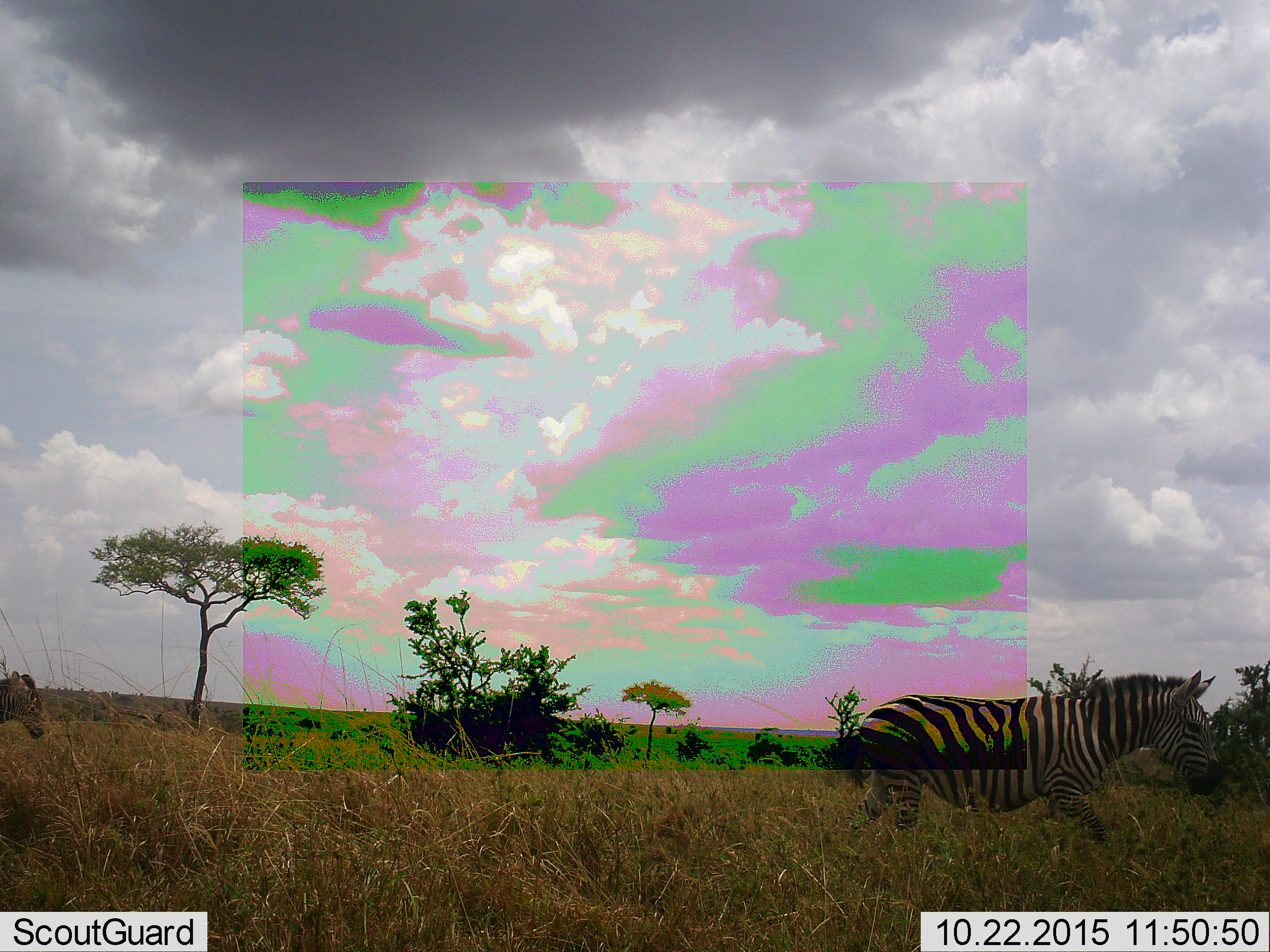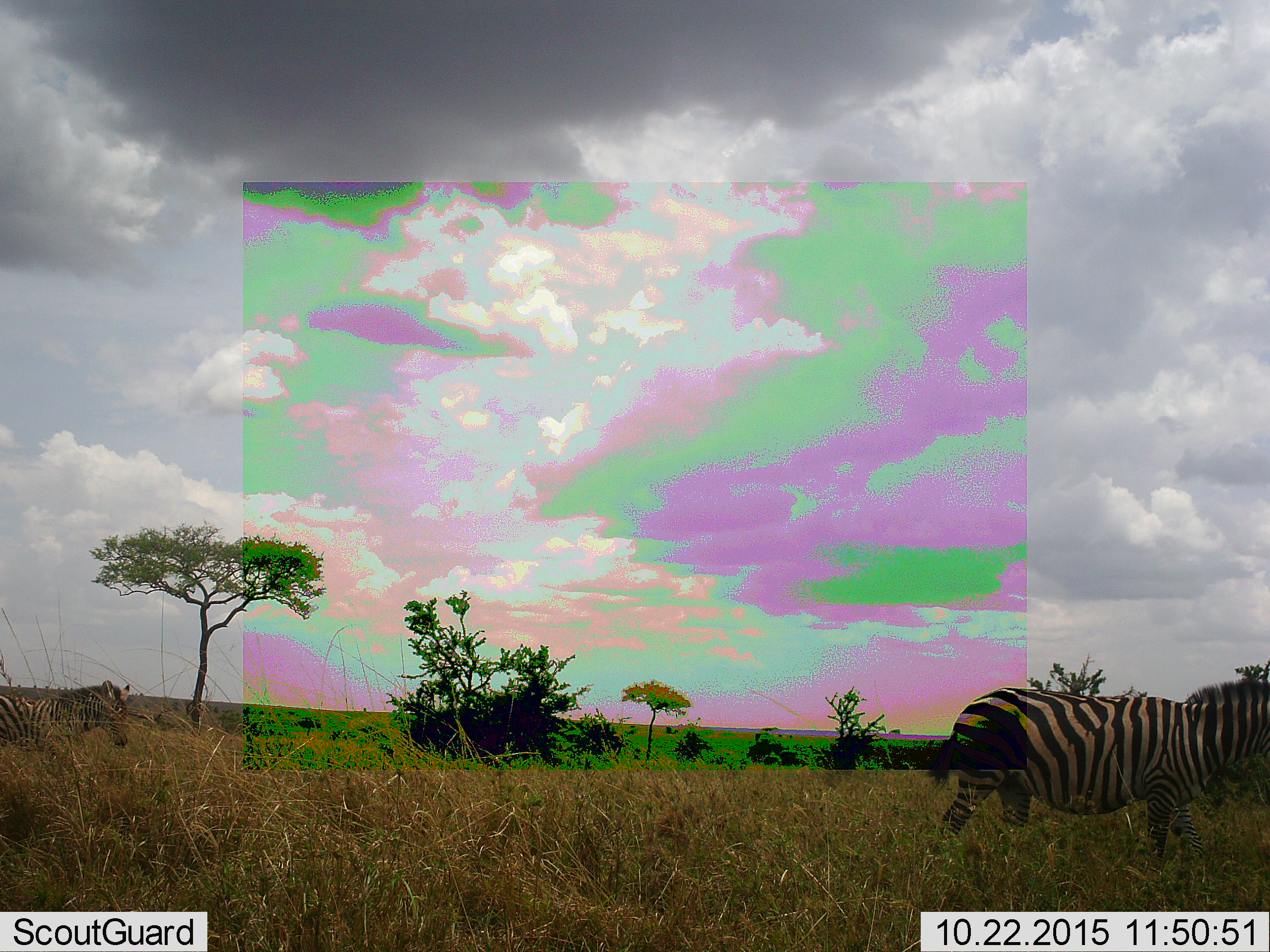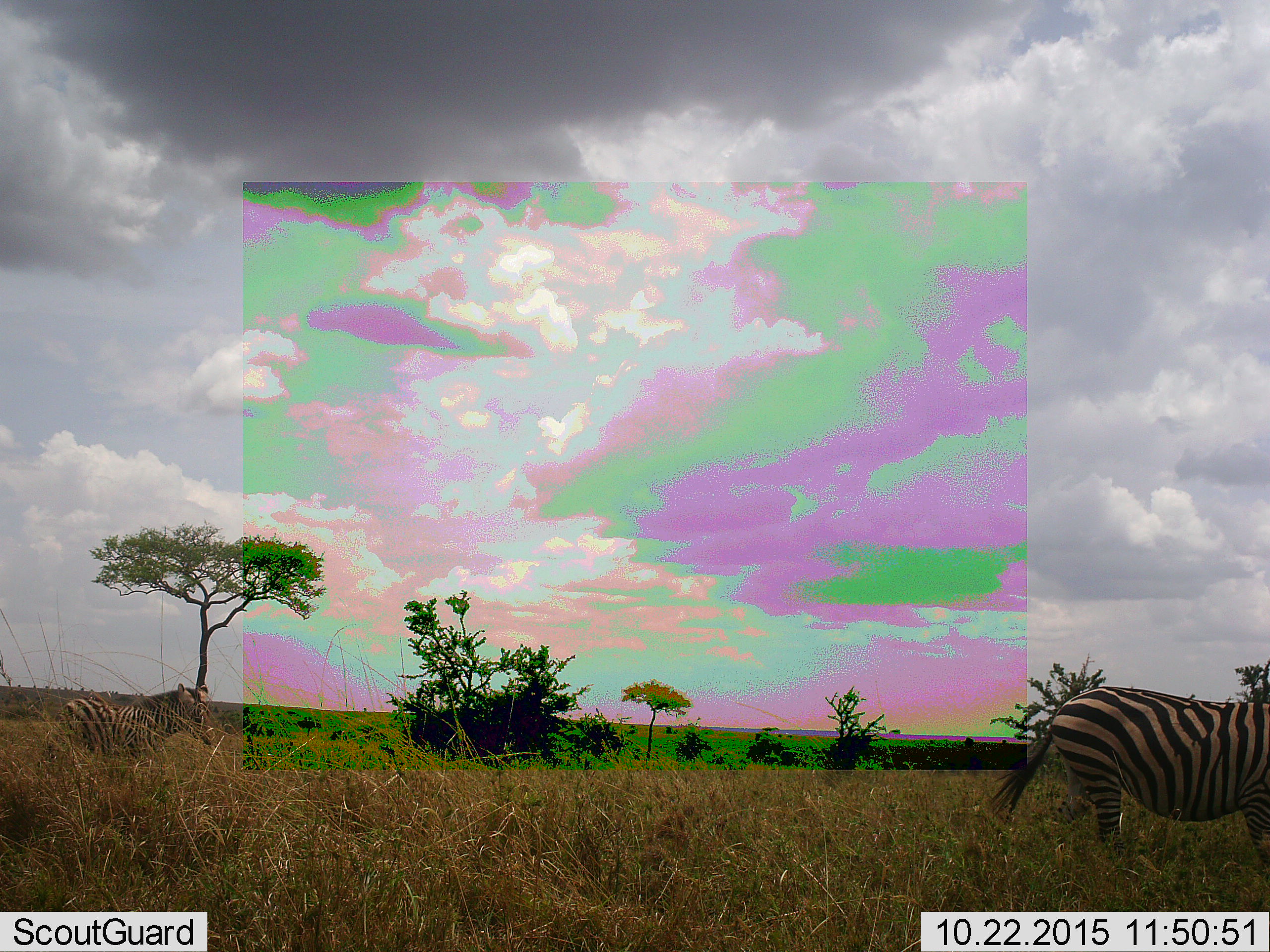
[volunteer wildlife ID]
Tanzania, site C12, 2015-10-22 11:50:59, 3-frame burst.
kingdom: Animalia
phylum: Chordata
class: Mammalia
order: Perissodactyla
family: Equidae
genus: Equus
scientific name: Equus quagga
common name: plains zebra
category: zebra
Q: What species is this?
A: Zebra (plains zebra) (Equus quagga).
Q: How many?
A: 2.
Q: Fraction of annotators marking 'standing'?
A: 11%.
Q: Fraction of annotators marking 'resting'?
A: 0%.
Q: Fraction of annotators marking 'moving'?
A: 89%.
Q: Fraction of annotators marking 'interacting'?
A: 0%.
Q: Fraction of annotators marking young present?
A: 32%.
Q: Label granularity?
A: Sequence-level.